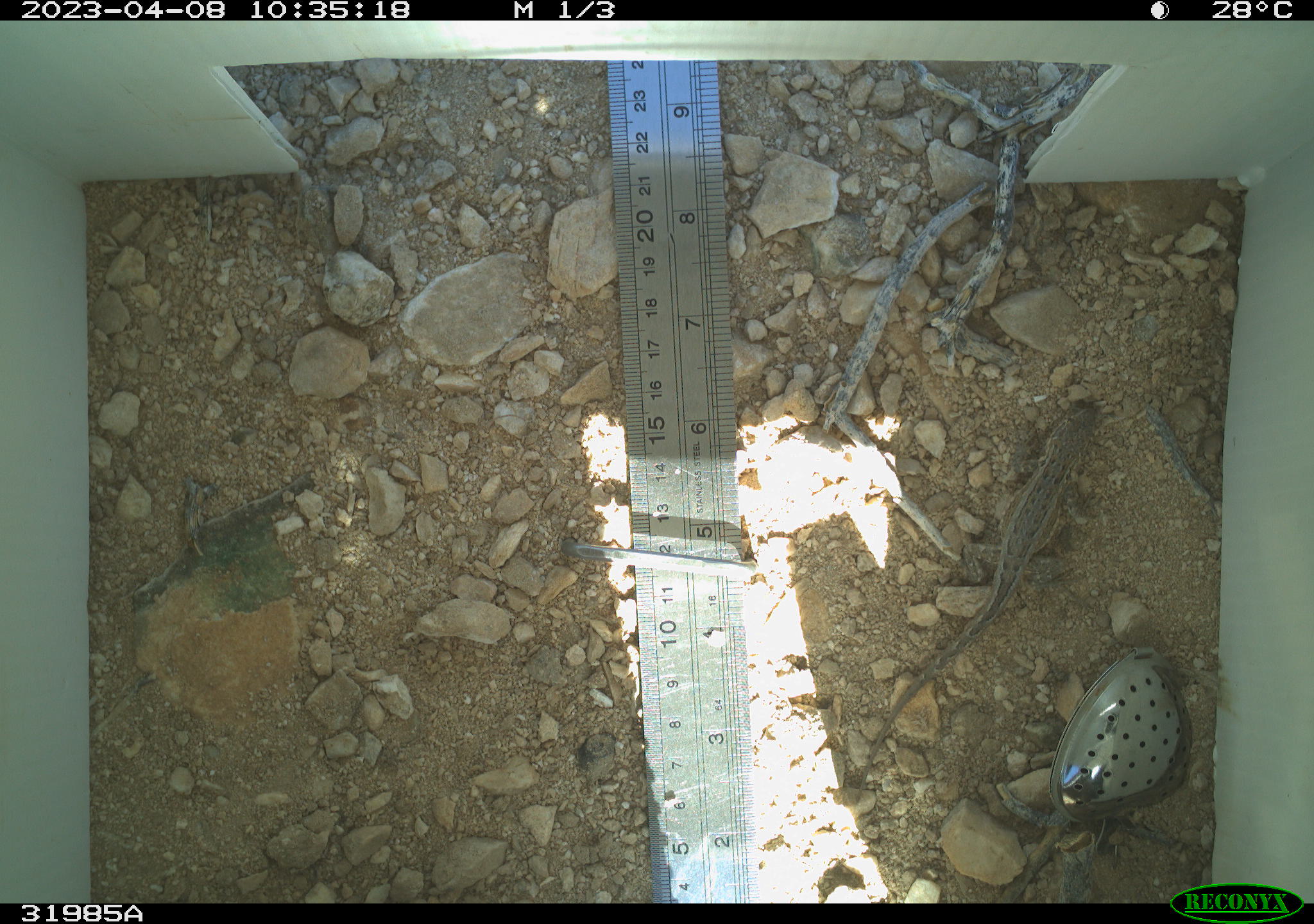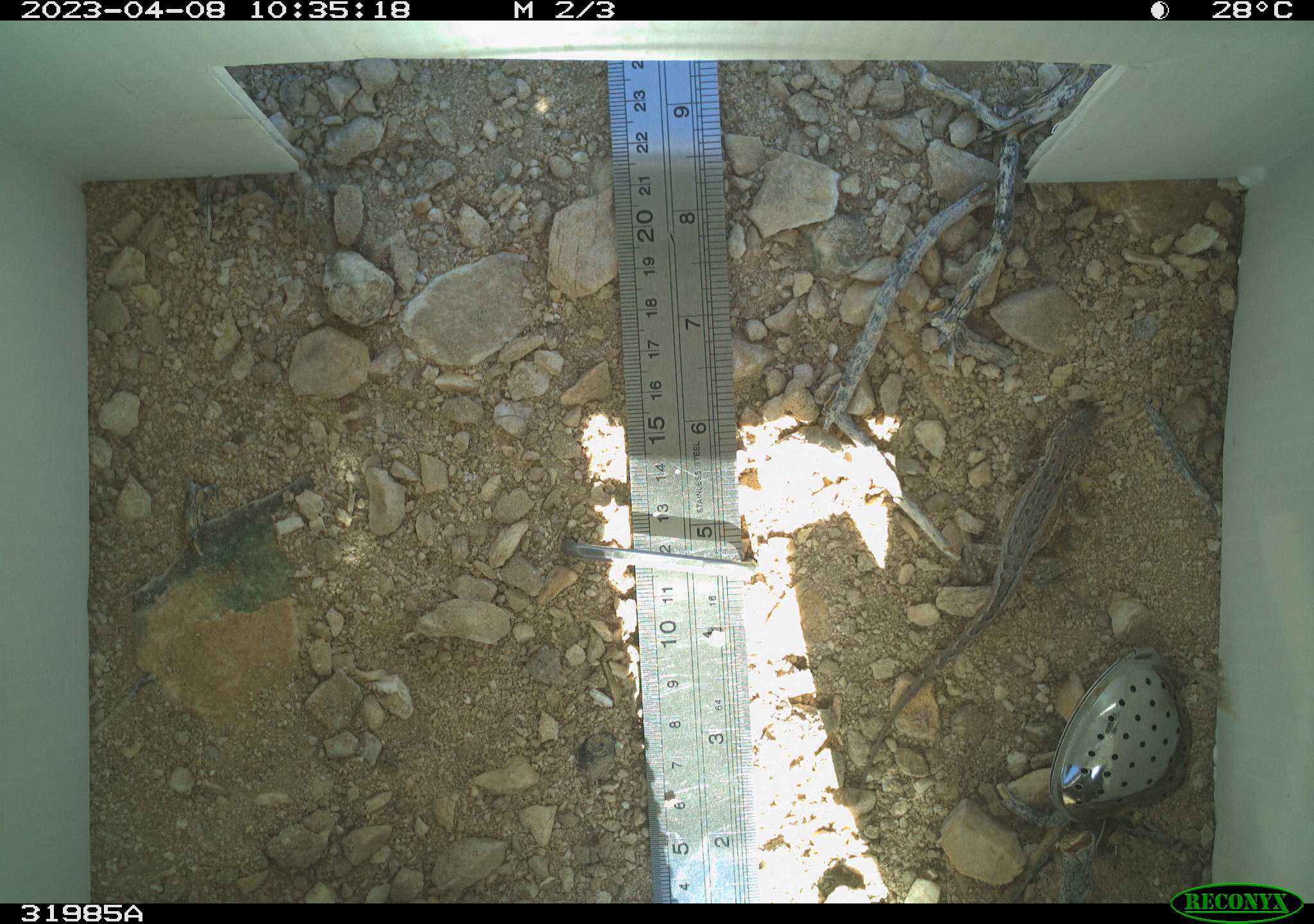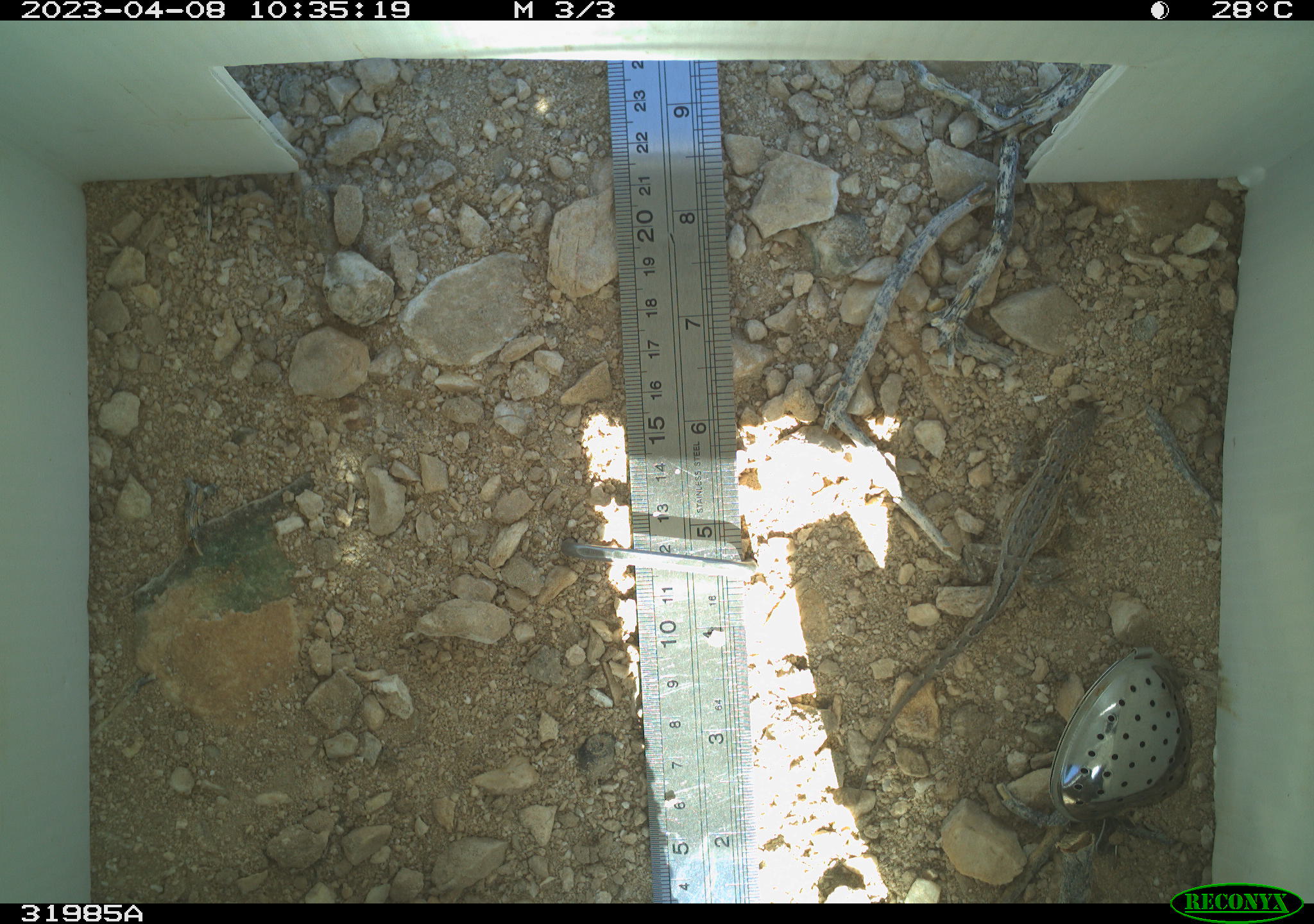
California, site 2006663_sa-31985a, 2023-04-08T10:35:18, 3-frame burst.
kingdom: Animalia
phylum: Chordata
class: Reptilia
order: Squamata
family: Phrynosomatidae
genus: Sceloporus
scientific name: Sceloporus graciosus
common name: common sagebrush lizard